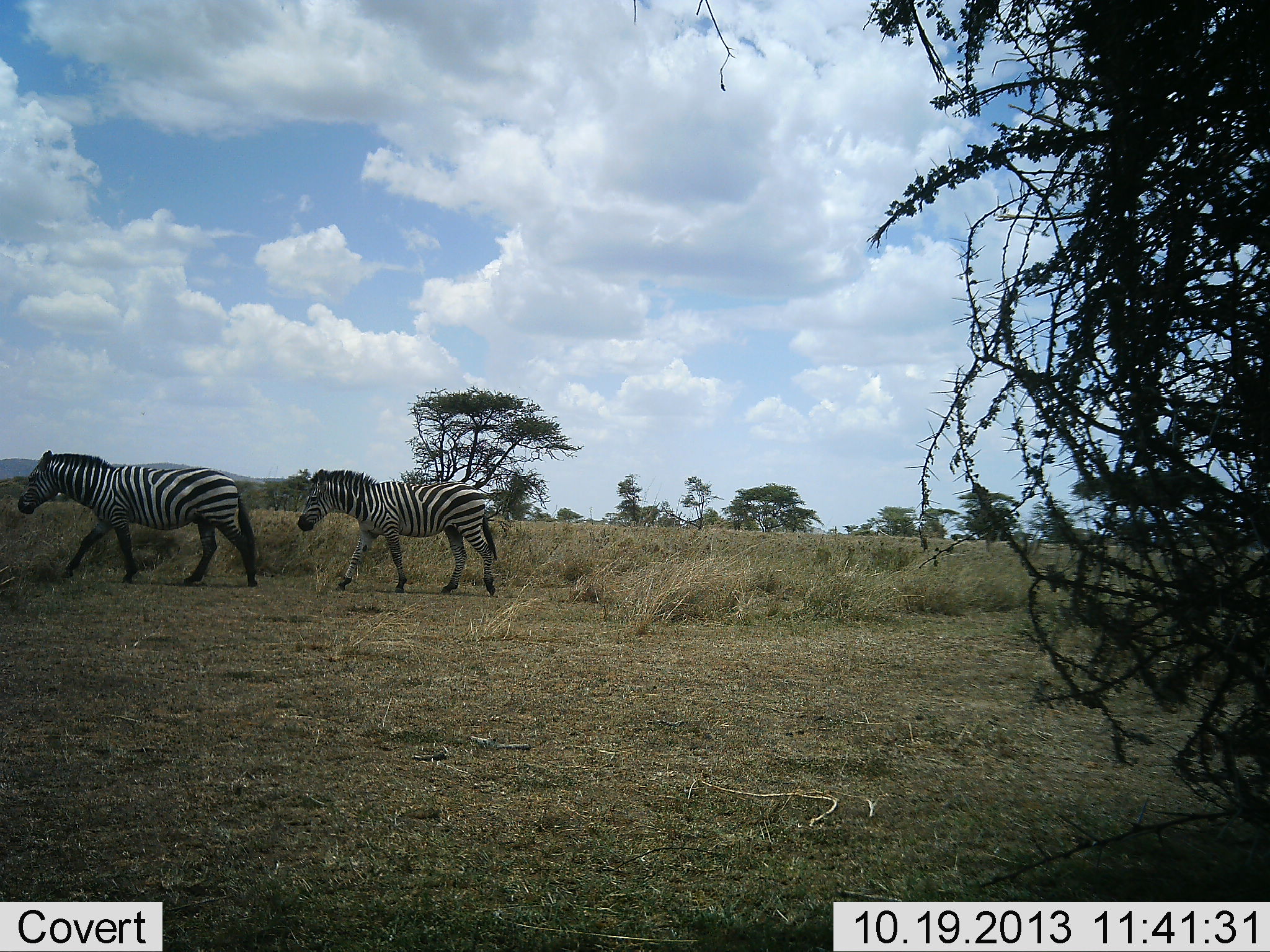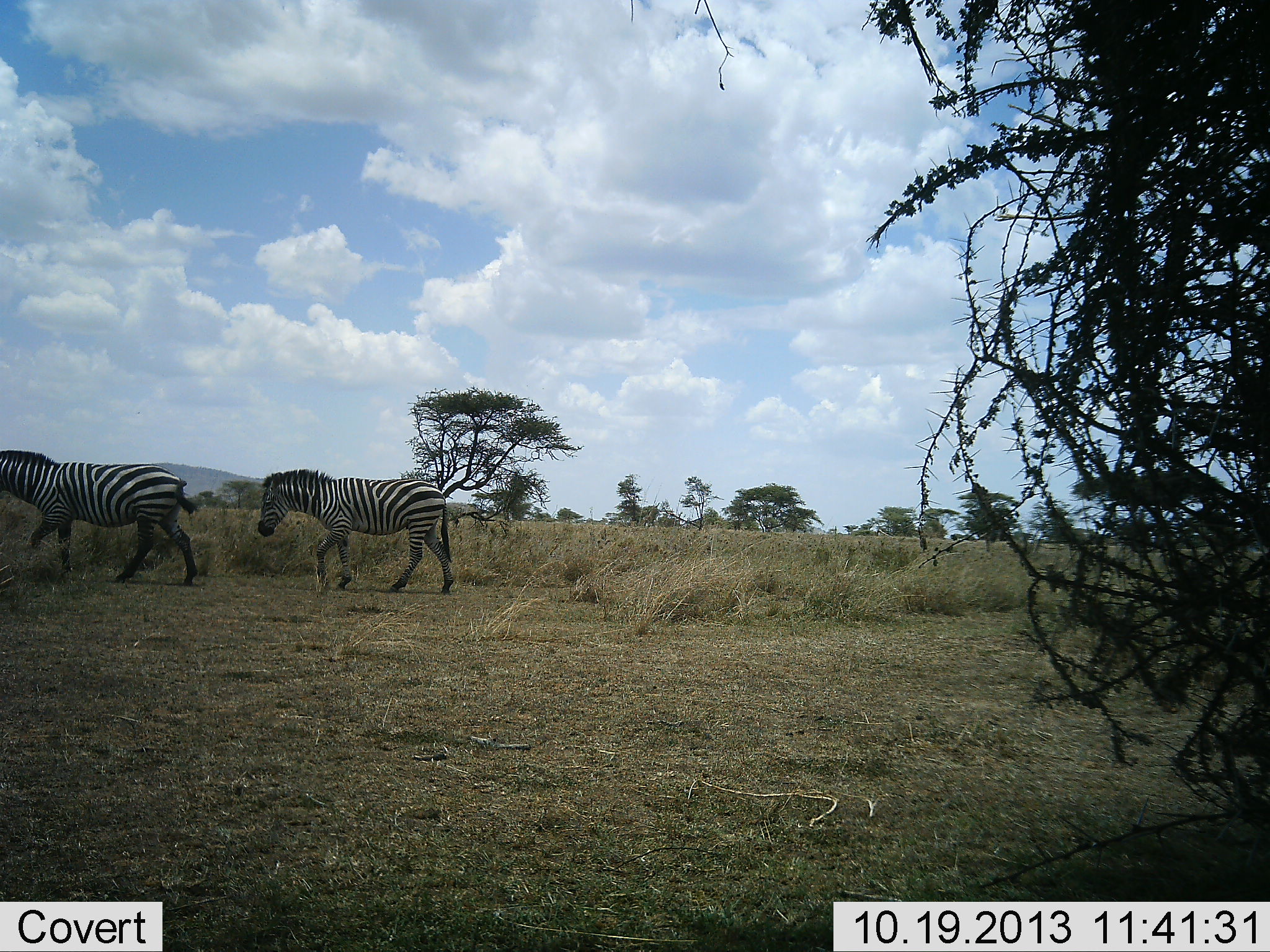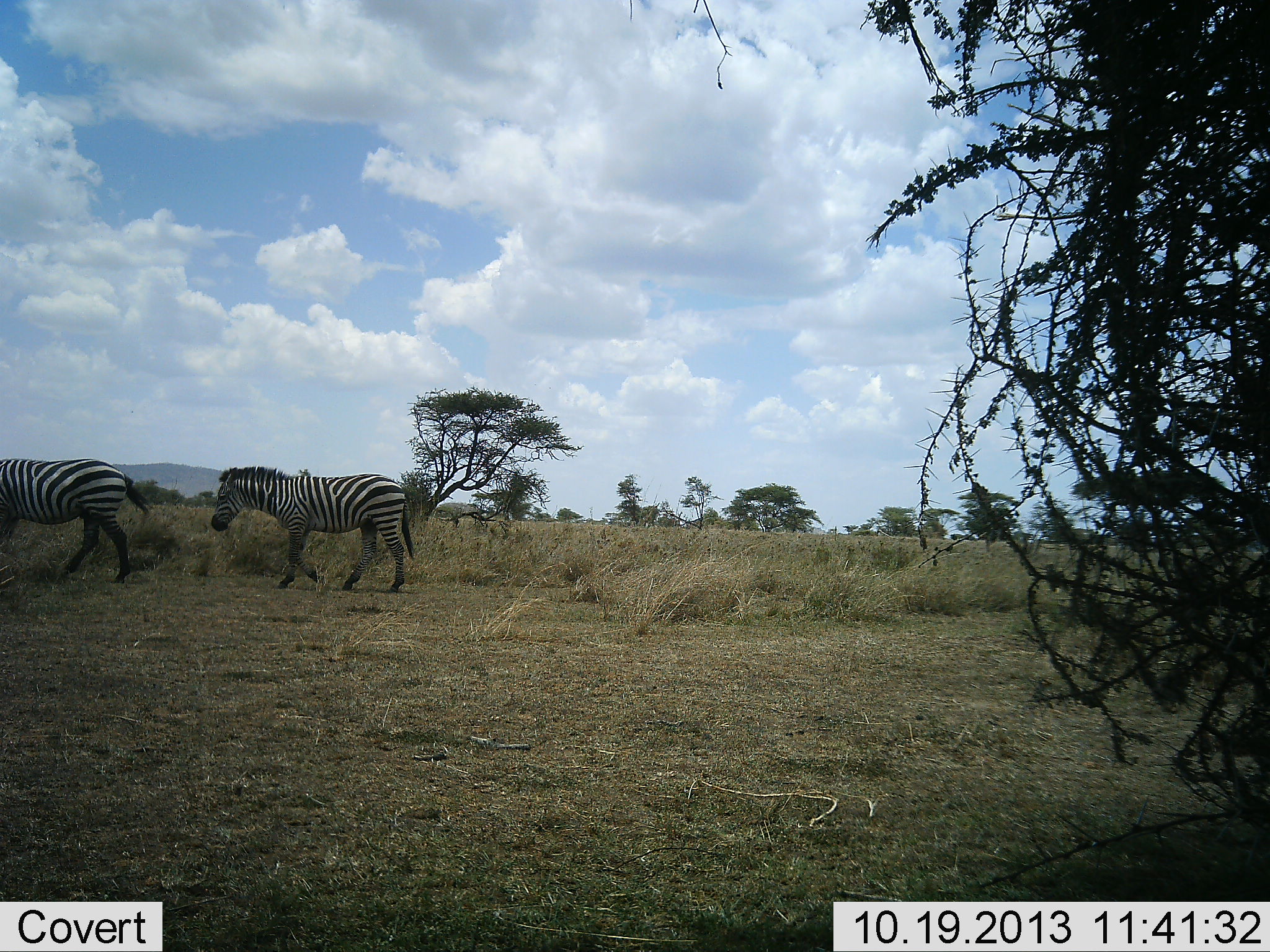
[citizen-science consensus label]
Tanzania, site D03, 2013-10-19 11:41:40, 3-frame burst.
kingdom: Animalia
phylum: Chordata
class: Mammalia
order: Perissodactyla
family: Equidae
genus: Equus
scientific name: Equus quagga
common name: plains zebra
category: zebra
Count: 2.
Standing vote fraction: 10%.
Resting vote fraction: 0%.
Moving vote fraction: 100%.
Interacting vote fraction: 0%.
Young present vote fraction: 0%.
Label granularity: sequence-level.